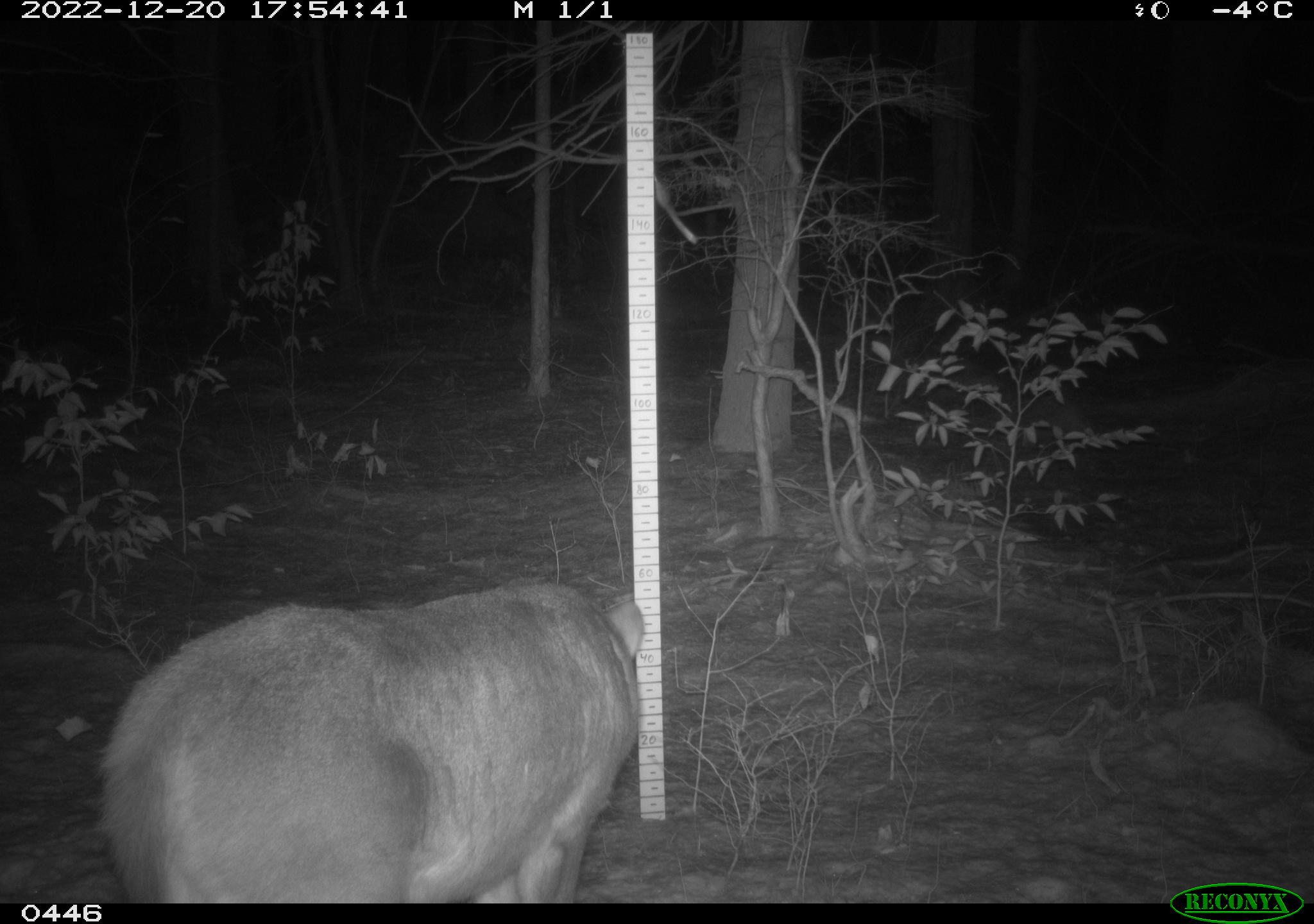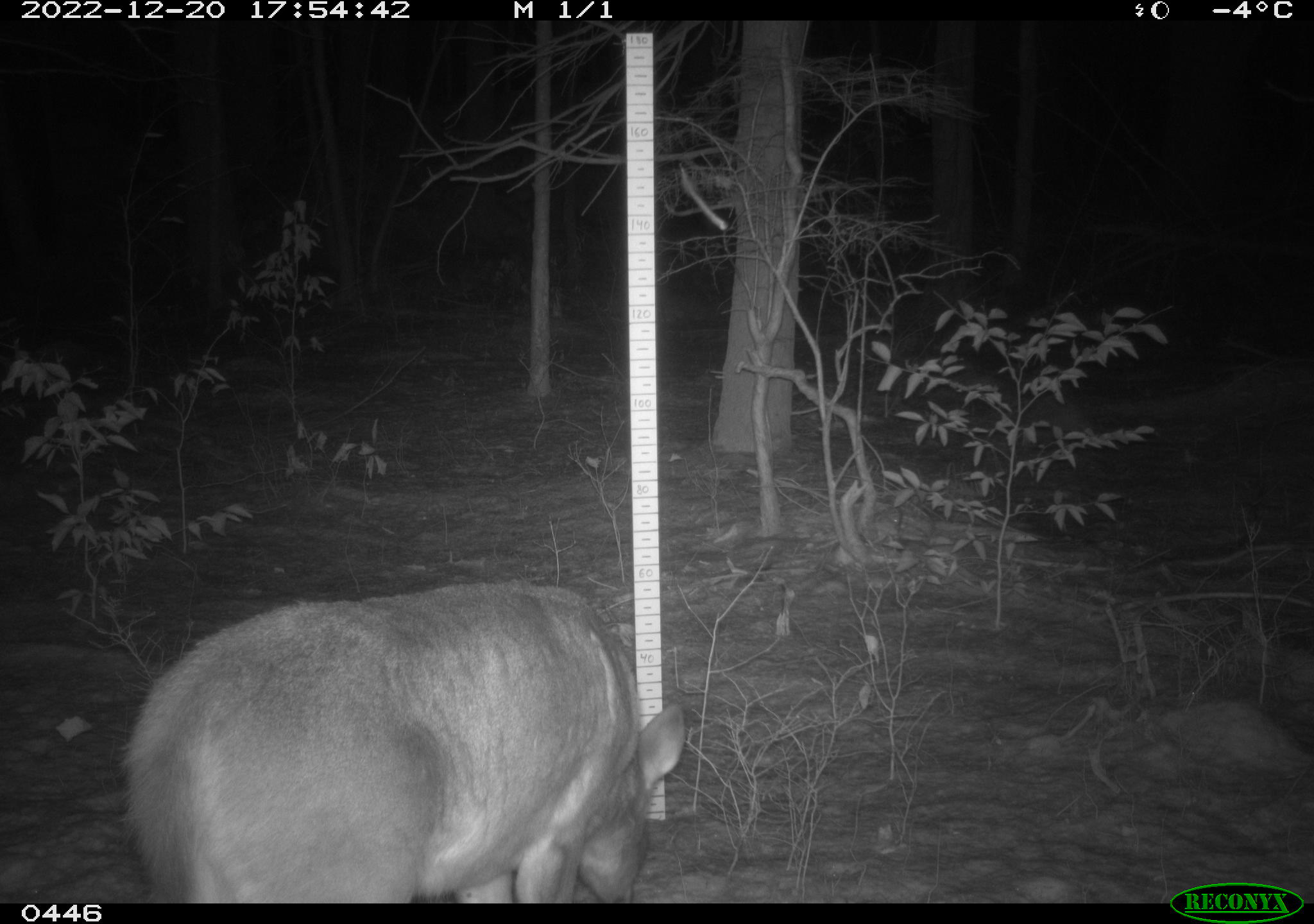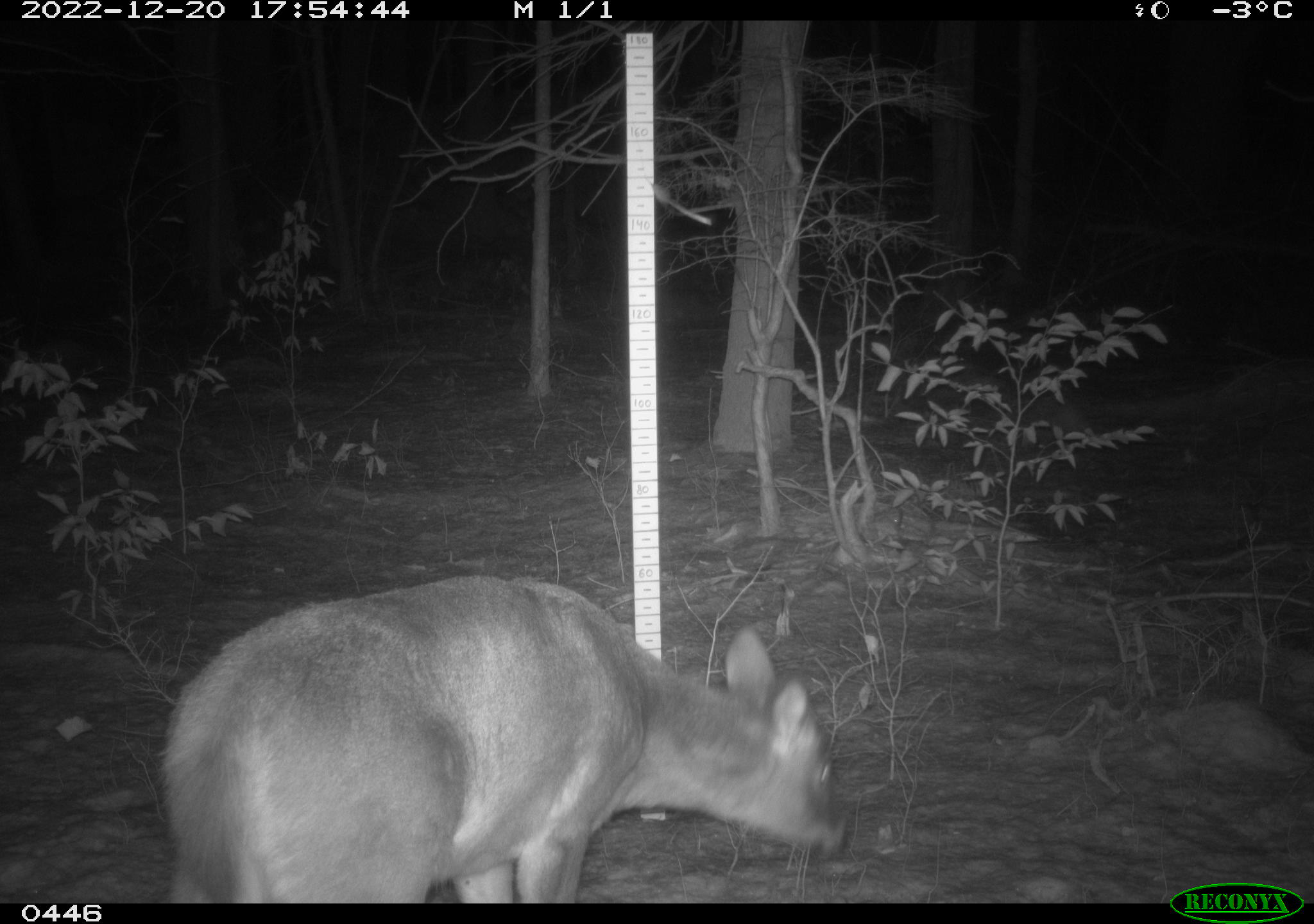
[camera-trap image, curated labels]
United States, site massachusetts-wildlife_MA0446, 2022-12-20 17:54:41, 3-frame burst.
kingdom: Animalia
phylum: Chordata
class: Mammalia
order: Artiodactyla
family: Cervidae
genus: Odocoileus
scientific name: Odocoileus virginianus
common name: white-tailed deer